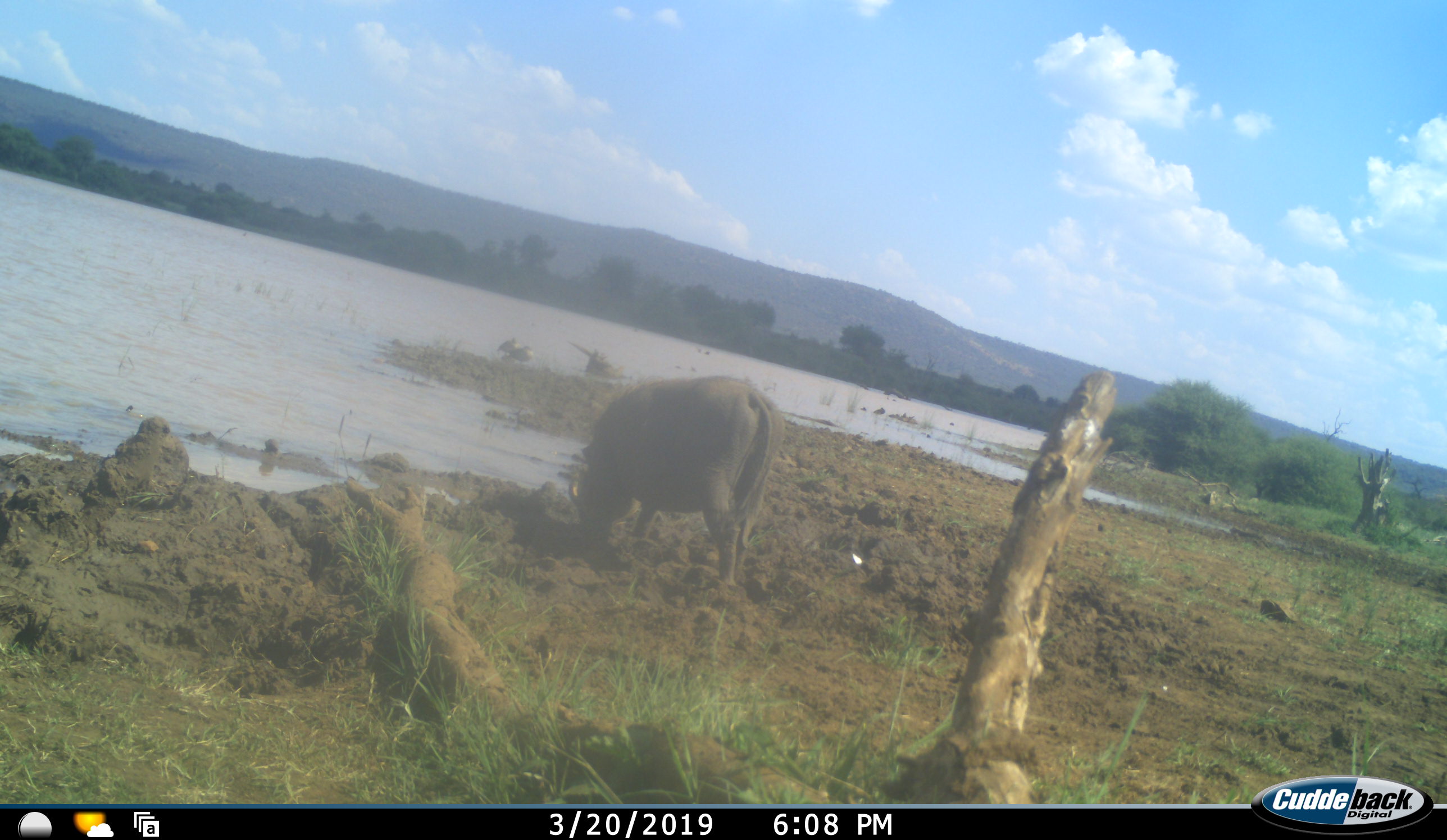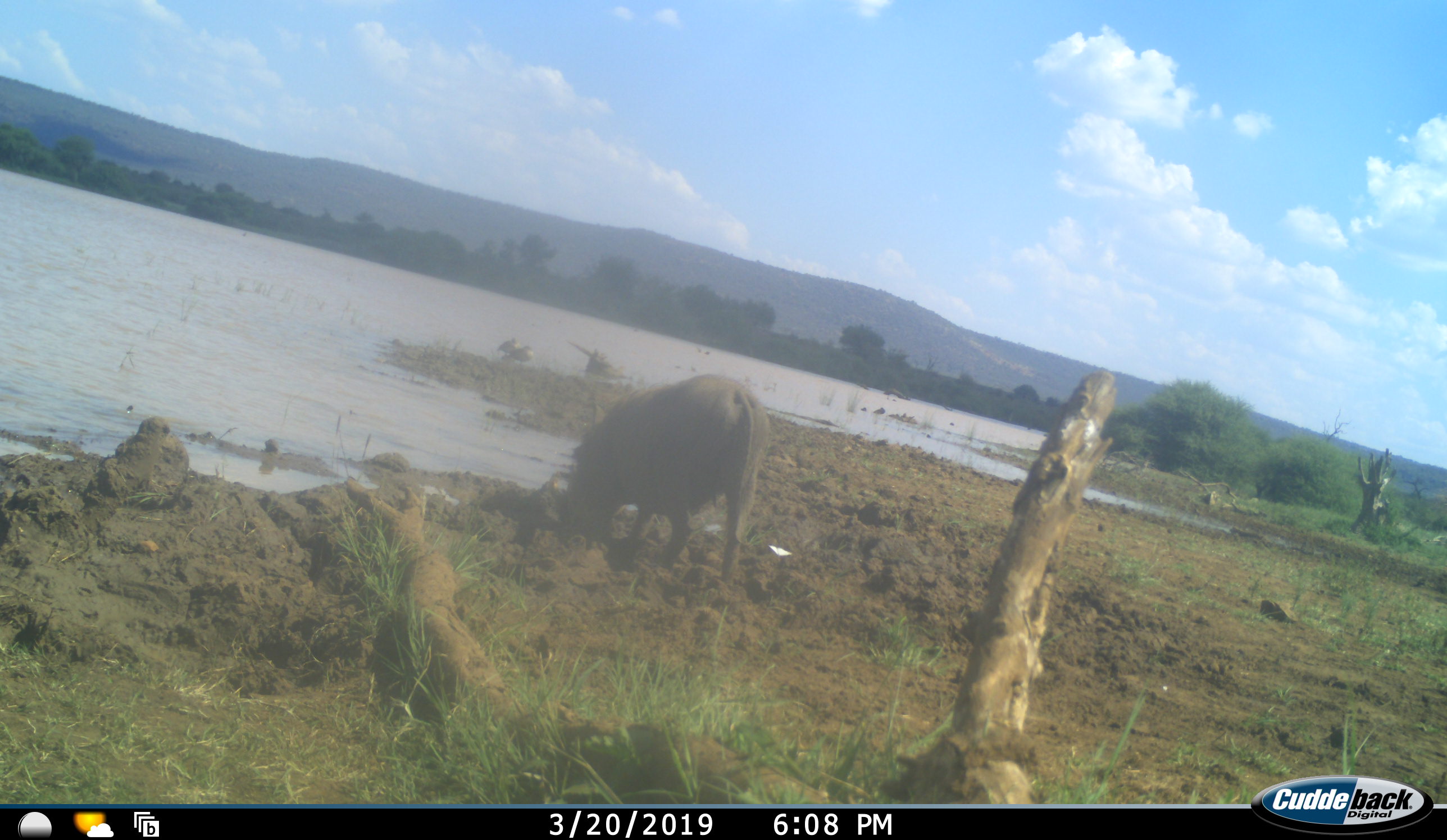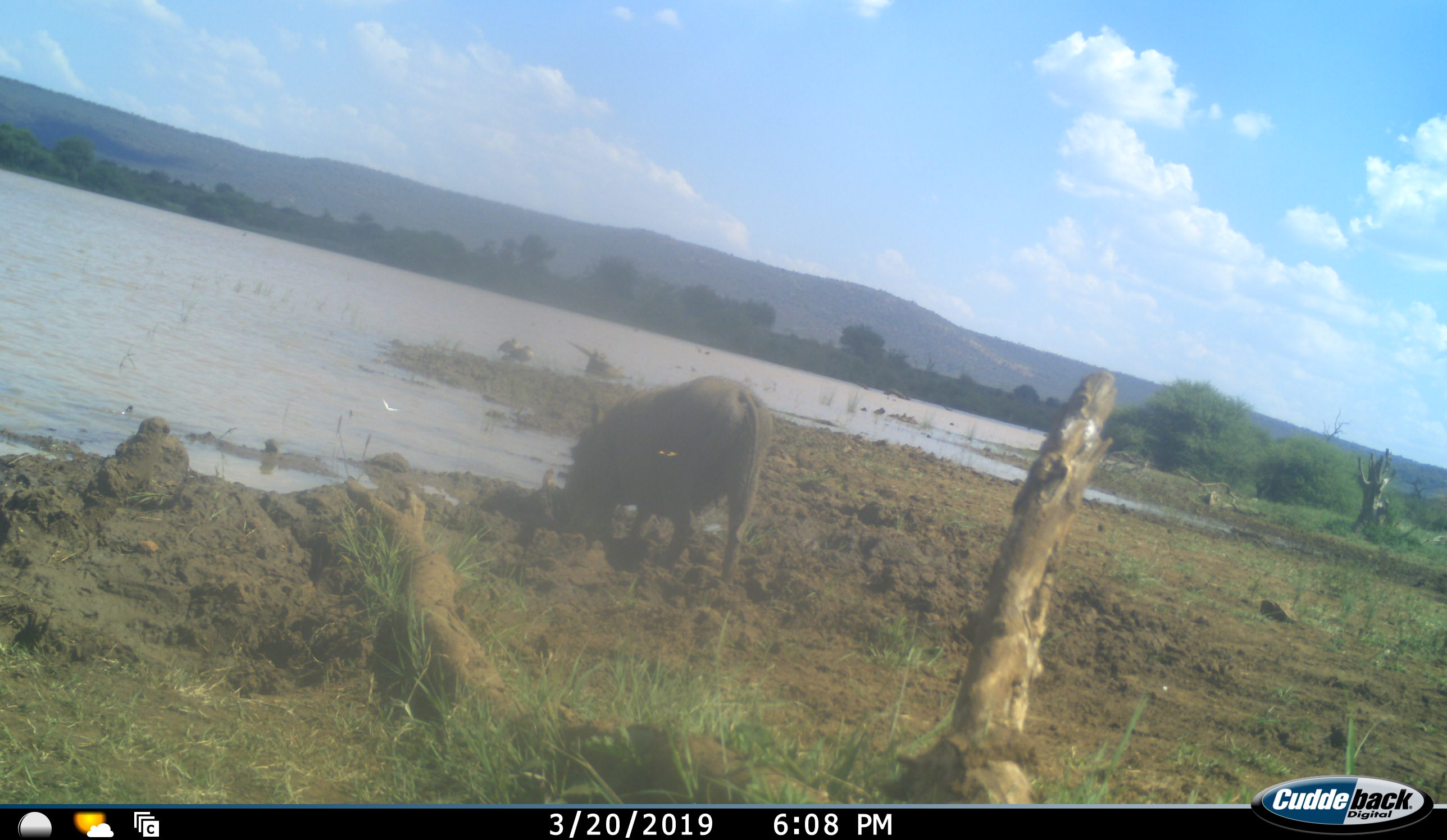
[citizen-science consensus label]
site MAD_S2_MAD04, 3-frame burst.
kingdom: Animalia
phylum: Chordata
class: Mammalia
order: Artiodactyla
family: Suidae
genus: Phacochoerus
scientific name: Phacochoerus africanus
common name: warthog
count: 1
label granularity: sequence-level